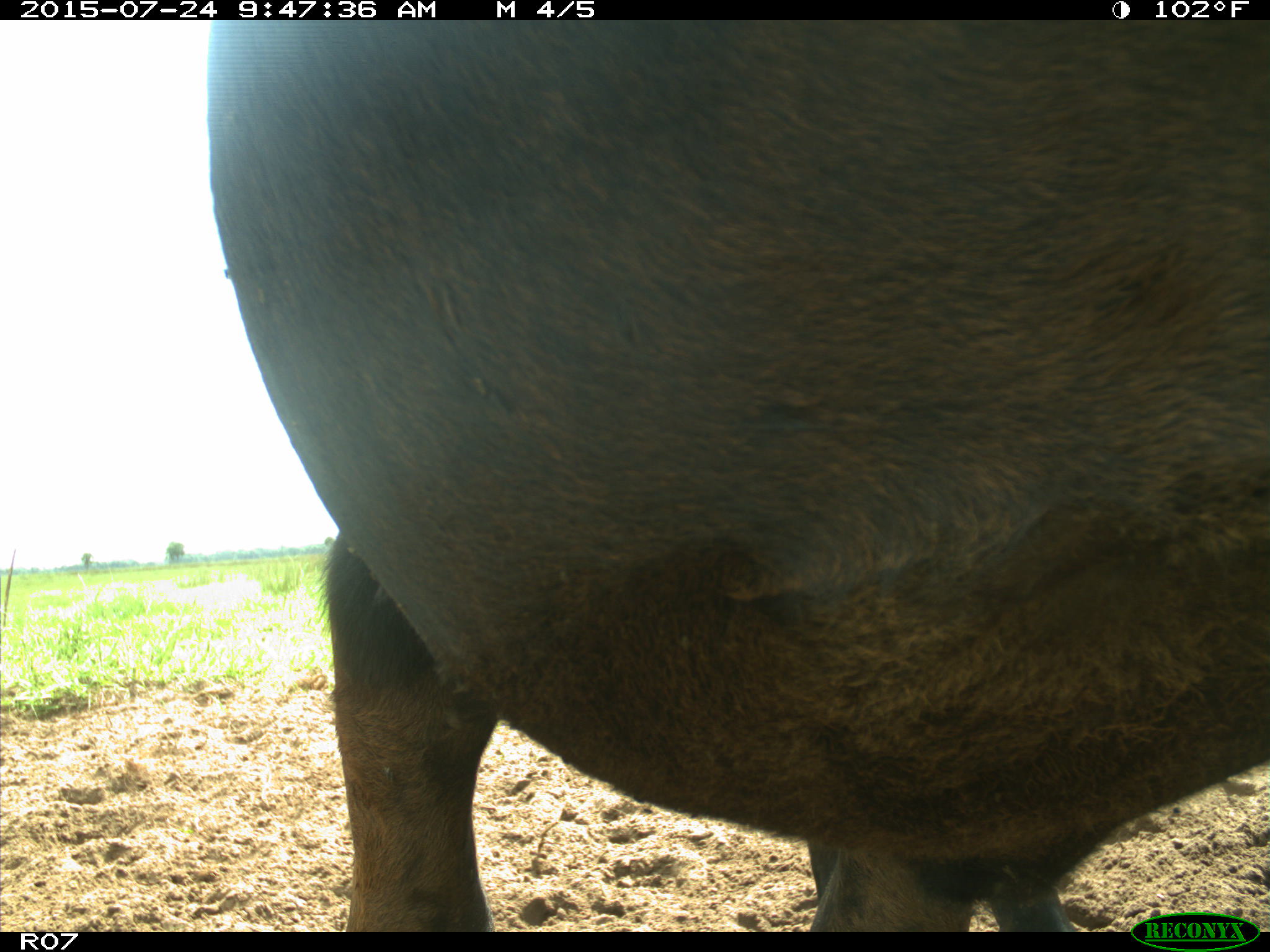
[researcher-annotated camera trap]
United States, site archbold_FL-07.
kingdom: Animalia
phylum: Chordata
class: Mammalia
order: Artiodactyla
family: Bovidae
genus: Bos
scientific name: Bos taurus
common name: domestic cow